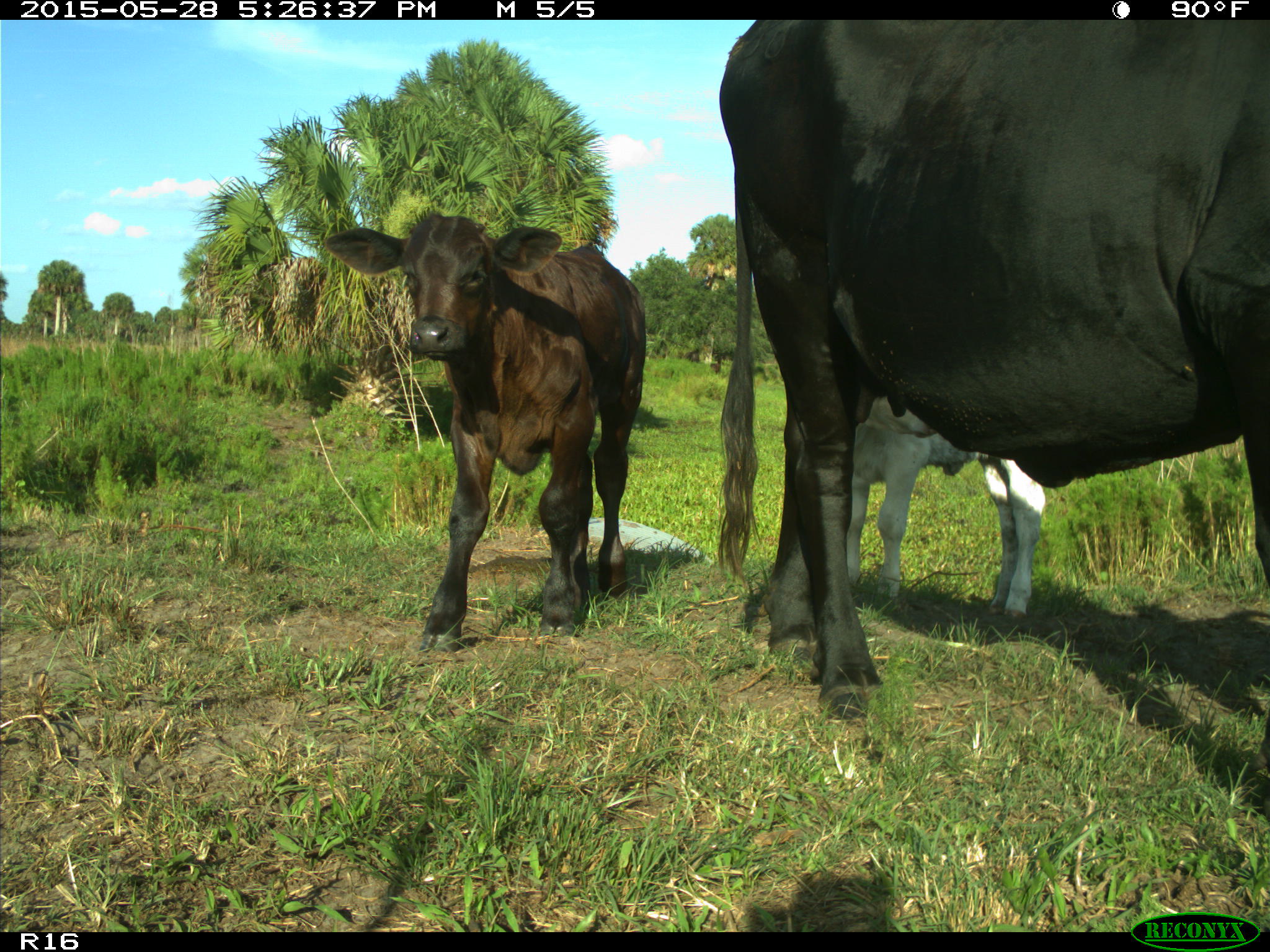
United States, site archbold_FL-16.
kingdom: Animalia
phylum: Chordata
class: Mammalia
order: Artiodactyla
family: Bovidae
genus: Bos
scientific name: Bos taurus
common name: domestic cow